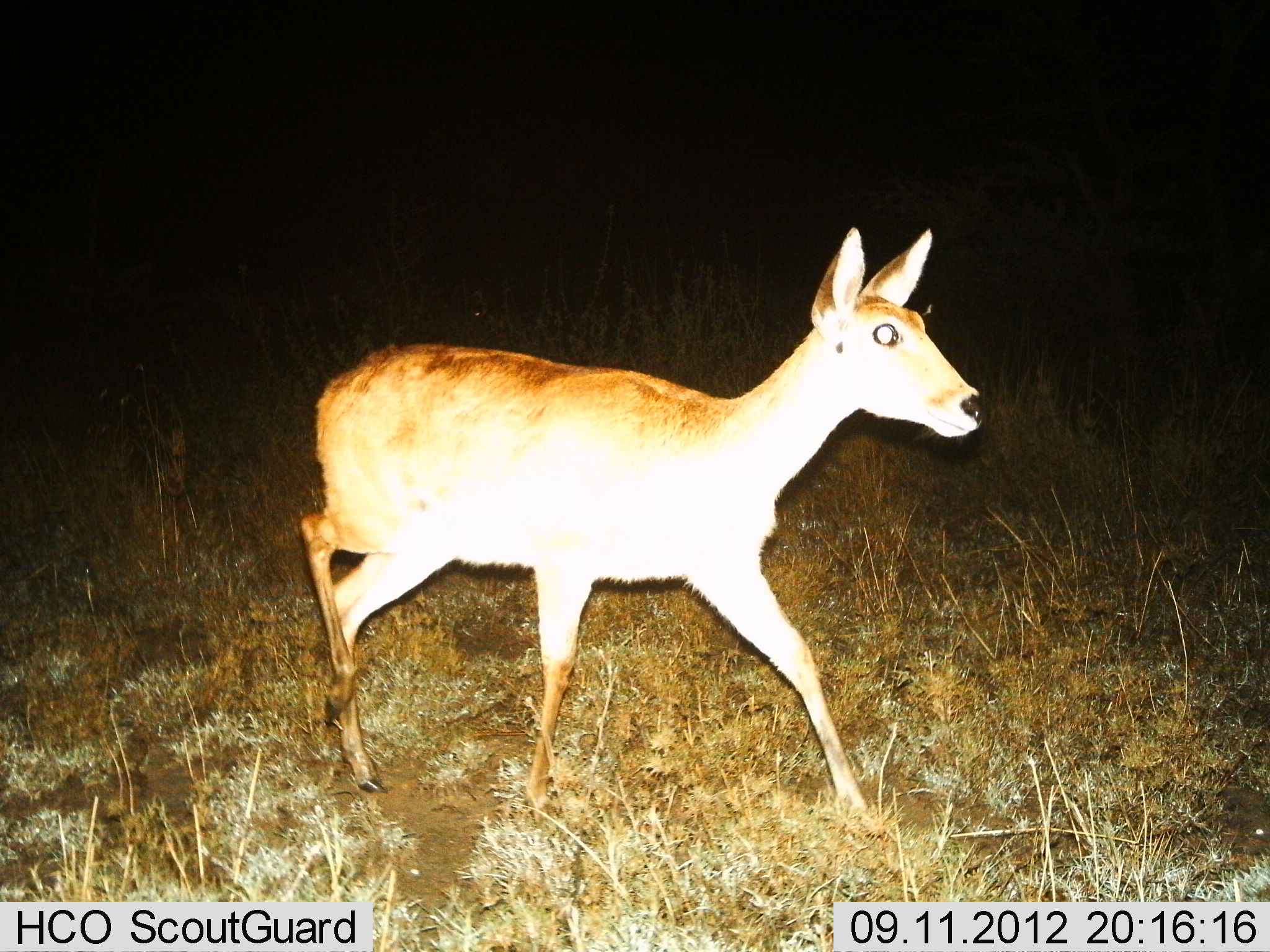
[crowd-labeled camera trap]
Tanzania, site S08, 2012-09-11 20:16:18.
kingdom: Animalia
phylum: Chordata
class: Mammalia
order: Artiodactyla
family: Bovidae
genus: Redunca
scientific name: Redunca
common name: reedbuck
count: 1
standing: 10%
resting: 0%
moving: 90%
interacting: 0%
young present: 0%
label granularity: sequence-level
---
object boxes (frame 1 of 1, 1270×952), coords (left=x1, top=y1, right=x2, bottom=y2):
animal: (left=297, top=225, right=987, bottom=838)